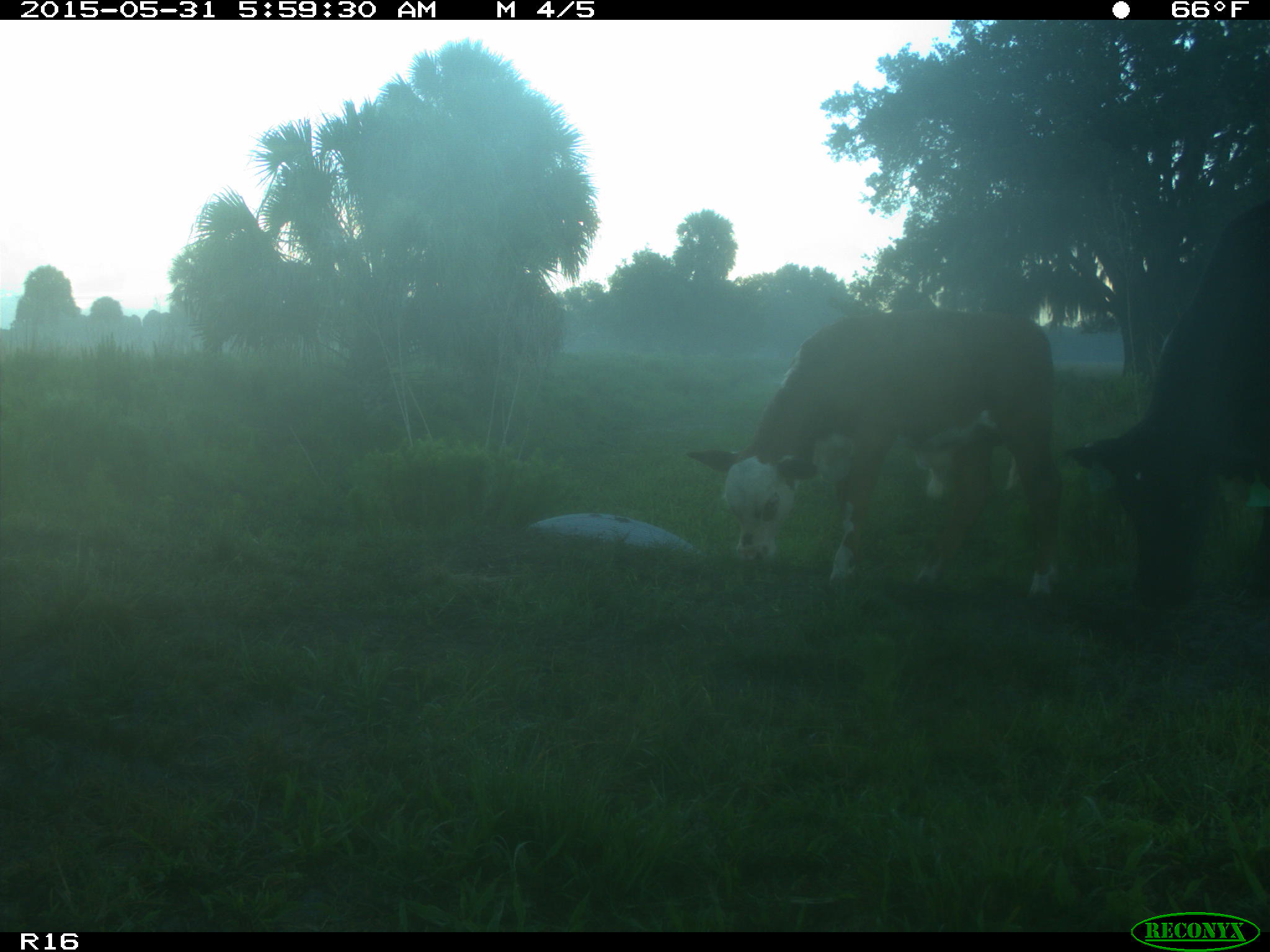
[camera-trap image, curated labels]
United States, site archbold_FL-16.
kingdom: Animalia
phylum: Chordata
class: Mammalia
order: Artiodactyla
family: Bovidae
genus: Bos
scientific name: Bos taurus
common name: domestic cow